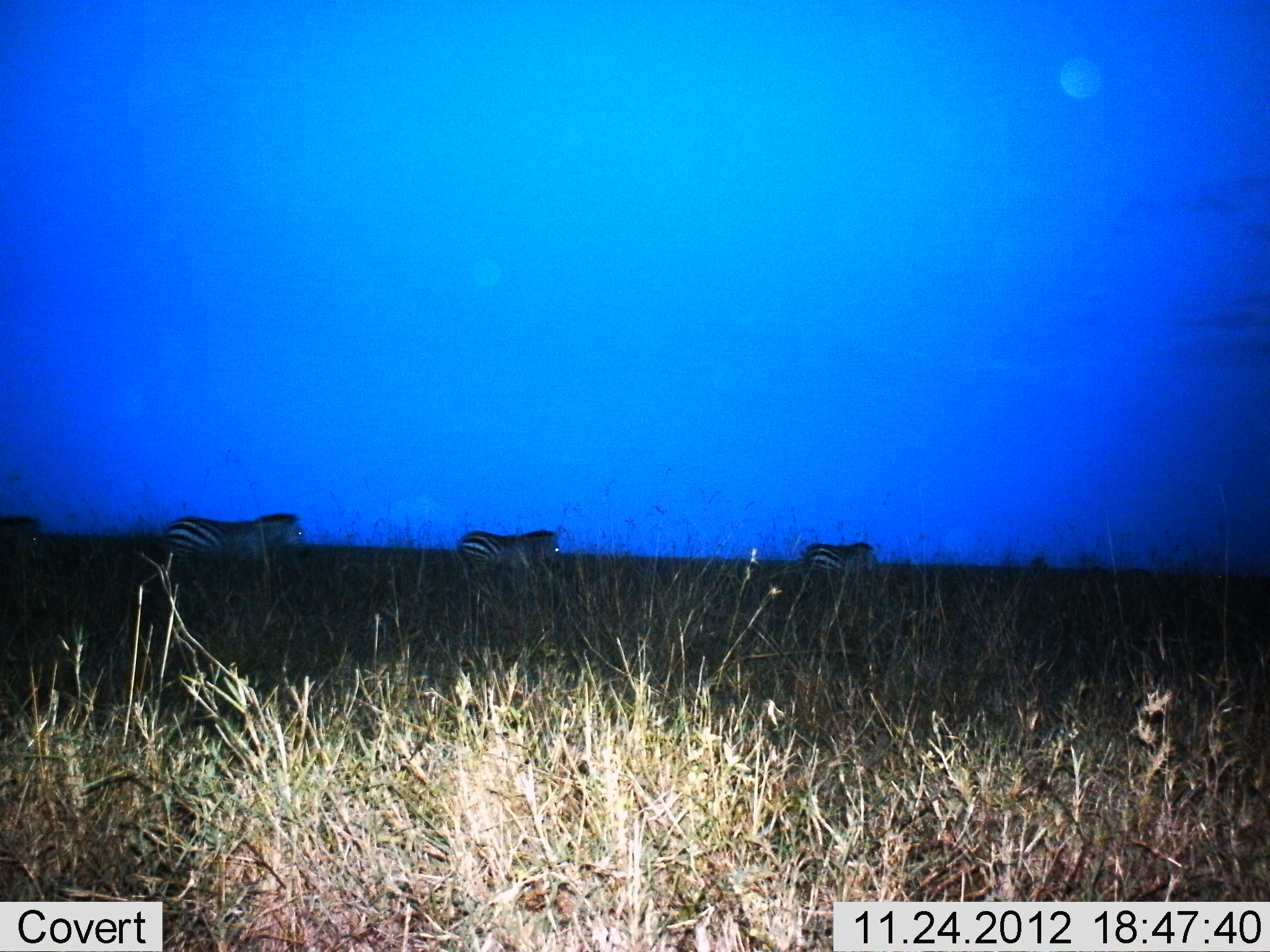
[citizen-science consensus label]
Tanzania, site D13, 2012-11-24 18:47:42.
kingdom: Animalia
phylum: Chordata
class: Mammalia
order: Perissodactyla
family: Equidae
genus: Equus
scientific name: Equus quagga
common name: plains zebra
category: zebra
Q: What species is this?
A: Zebra (plains zebra) (Equus quagga).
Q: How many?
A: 4.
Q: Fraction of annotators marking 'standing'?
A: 20%.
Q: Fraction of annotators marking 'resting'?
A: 0%.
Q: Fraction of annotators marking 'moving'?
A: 80%.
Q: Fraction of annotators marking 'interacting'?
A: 0%.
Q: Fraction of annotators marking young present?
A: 0%.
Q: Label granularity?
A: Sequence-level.